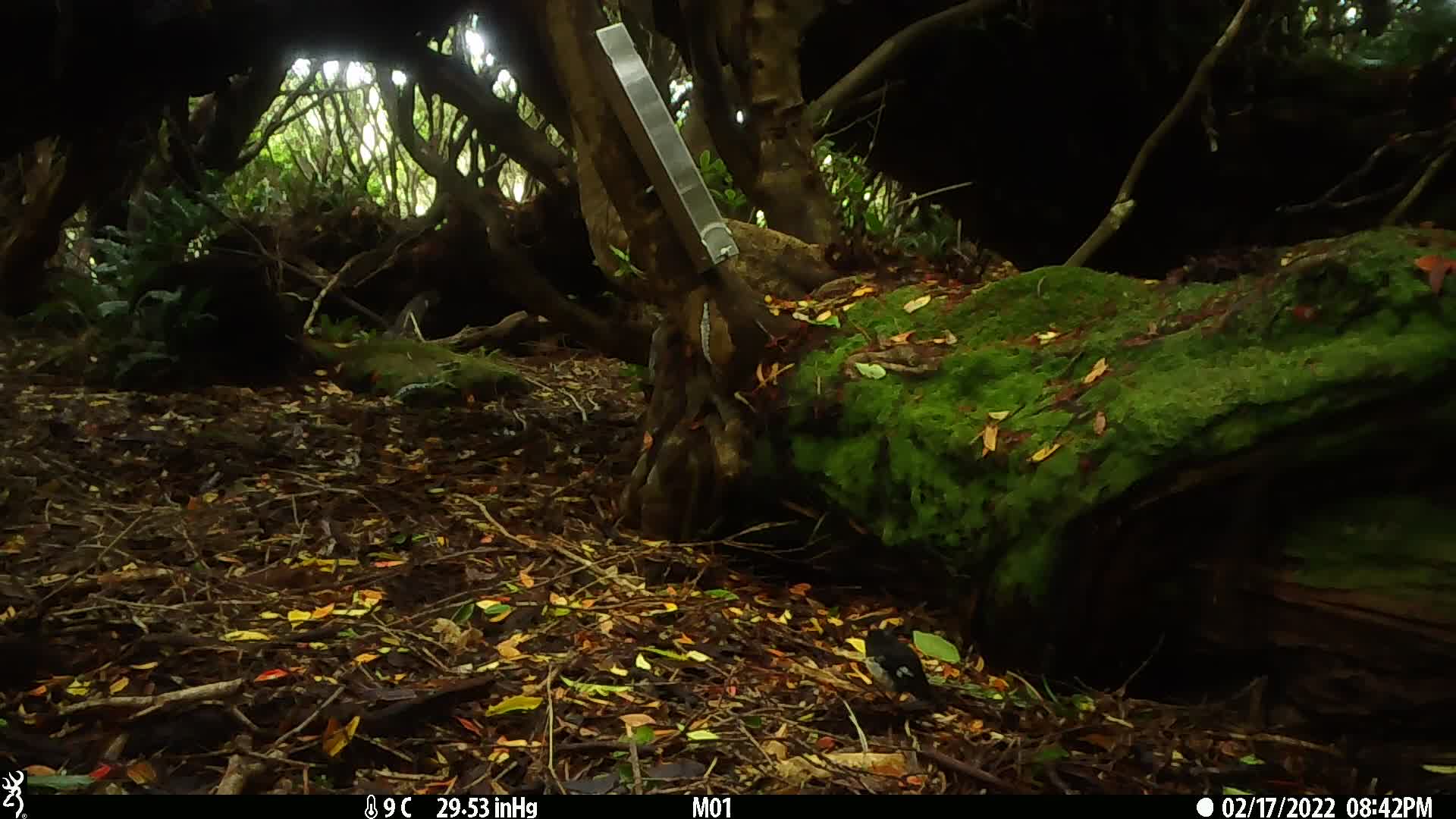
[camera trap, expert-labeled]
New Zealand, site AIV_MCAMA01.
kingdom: Animalia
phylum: Chordata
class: Aves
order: Passeriformes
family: Petroicidae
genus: Petroica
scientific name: Petroica macrocephala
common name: tomtit